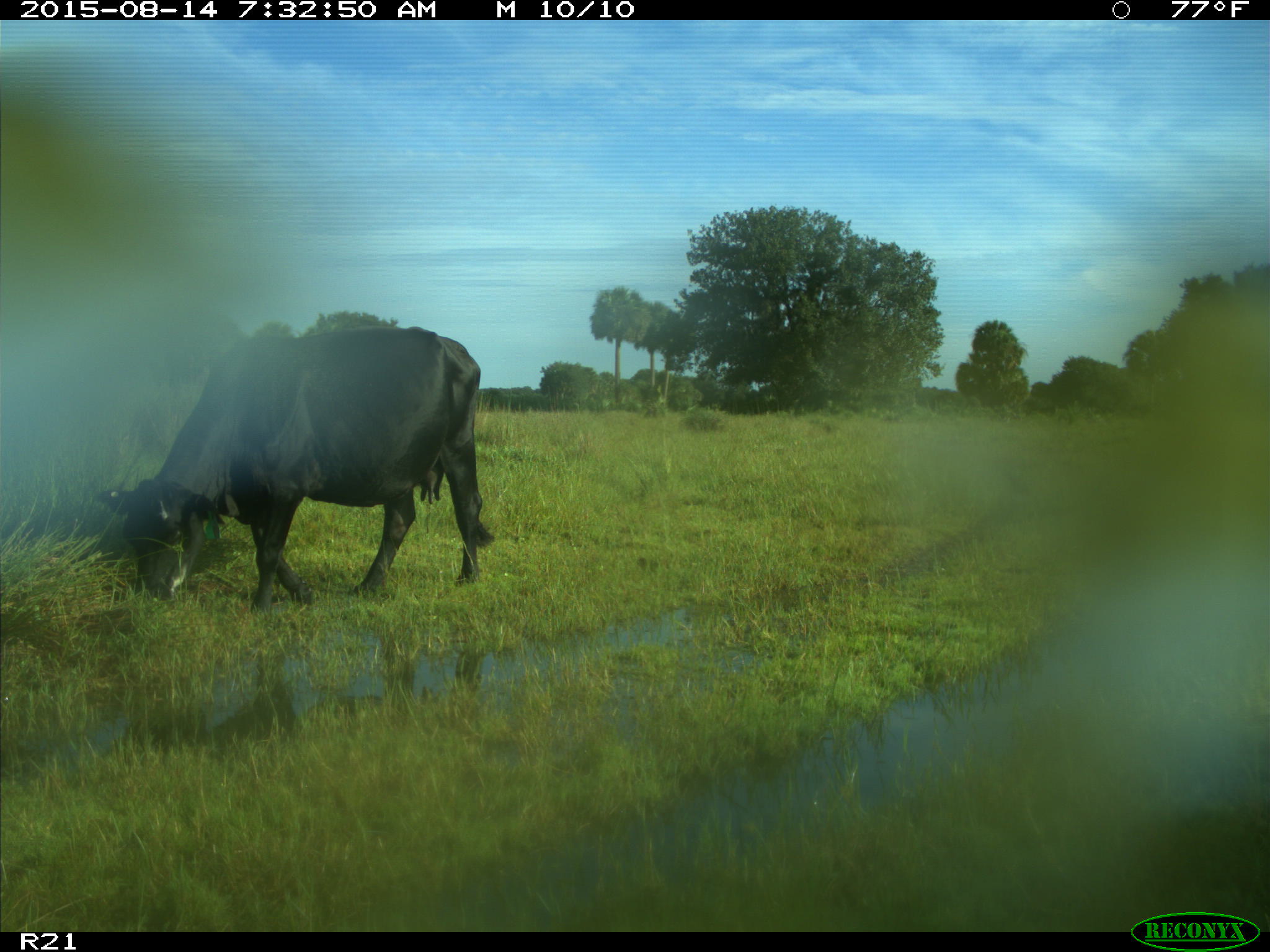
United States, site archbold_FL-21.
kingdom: Animalia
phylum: Chordata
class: Mammalia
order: Artiodactyla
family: Bovidae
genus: Bos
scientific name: Bos taurus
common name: domestic cow